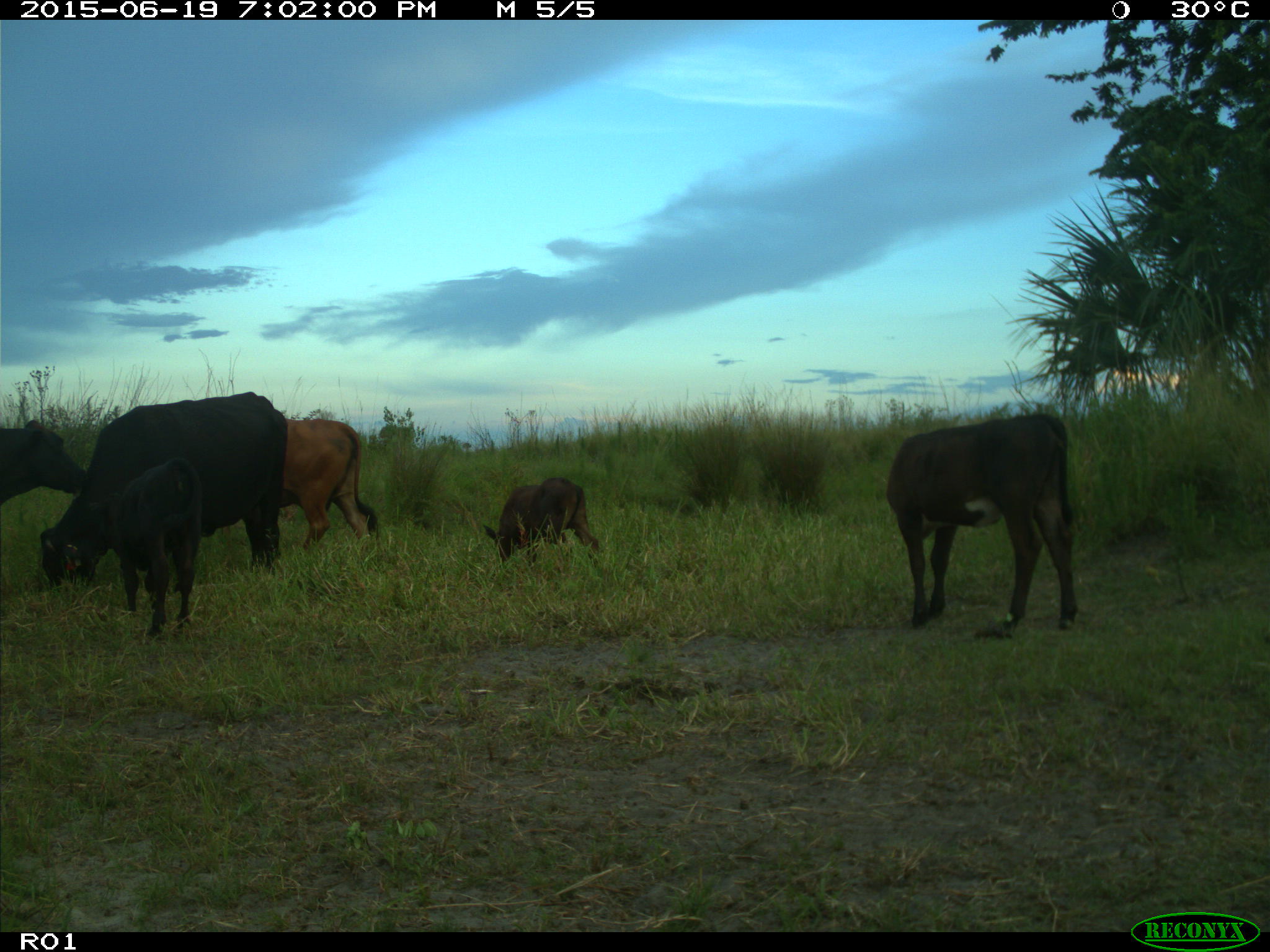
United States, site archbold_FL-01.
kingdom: Animalia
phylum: Chordata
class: Mammalia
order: Artiodactyla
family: Bovidae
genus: Bos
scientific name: Bos taurus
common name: domestic cow